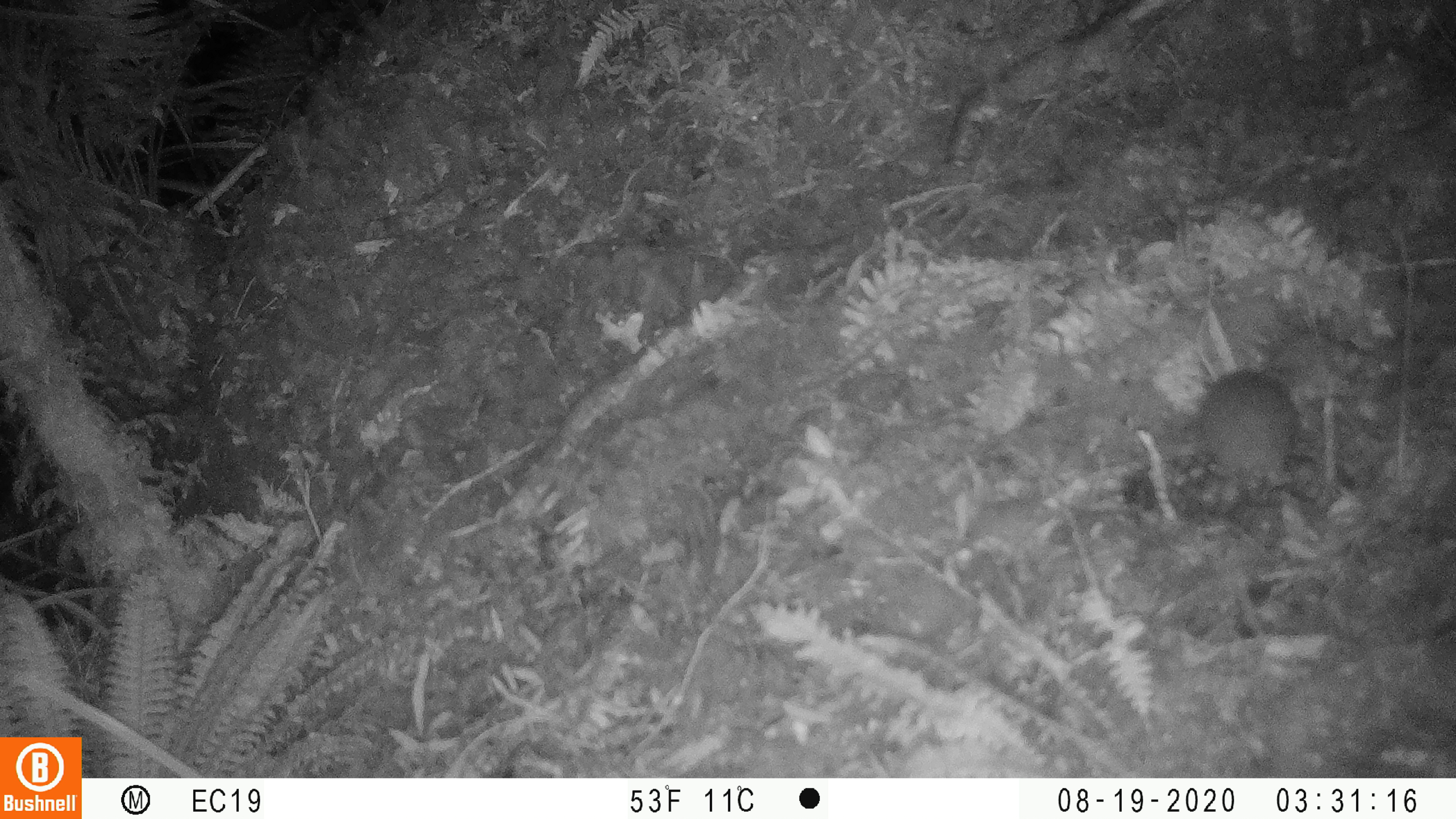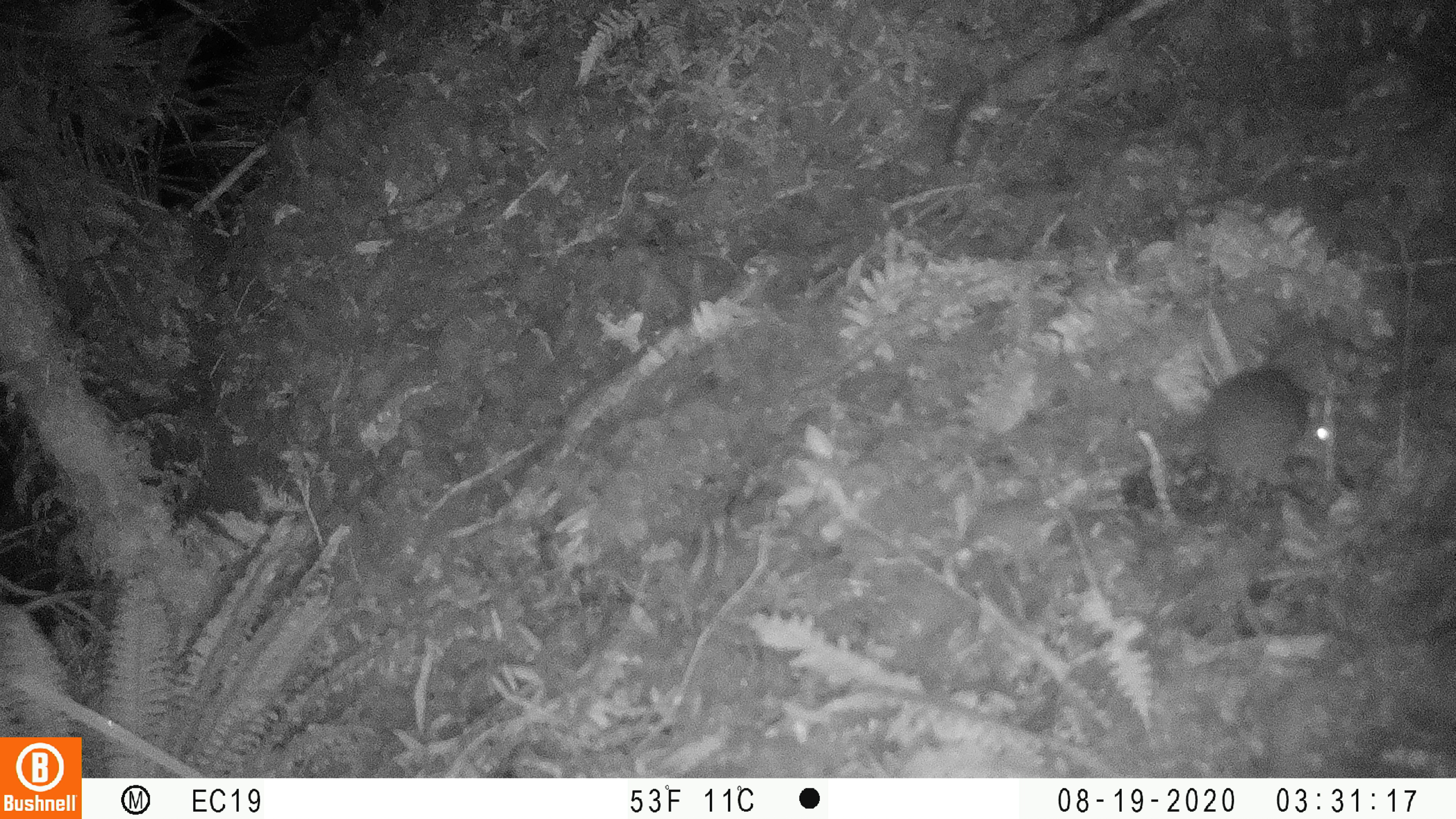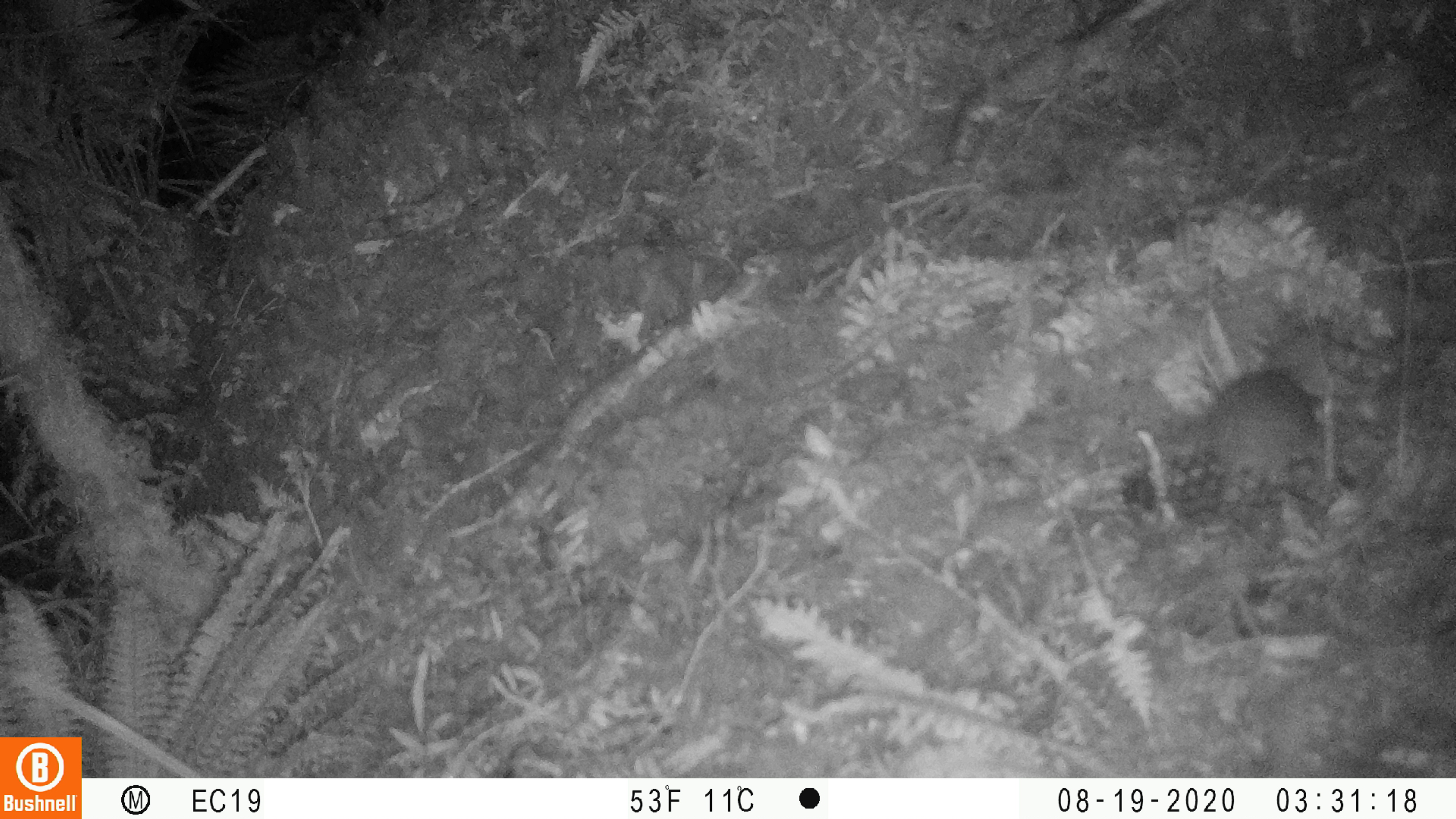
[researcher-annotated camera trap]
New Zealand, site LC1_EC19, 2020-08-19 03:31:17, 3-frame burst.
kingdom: Animalia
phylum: Chordata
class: Mammalia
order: Rodentia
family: Muridae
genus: Rattus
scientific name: Rattus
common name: rat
Rat (Rattus).